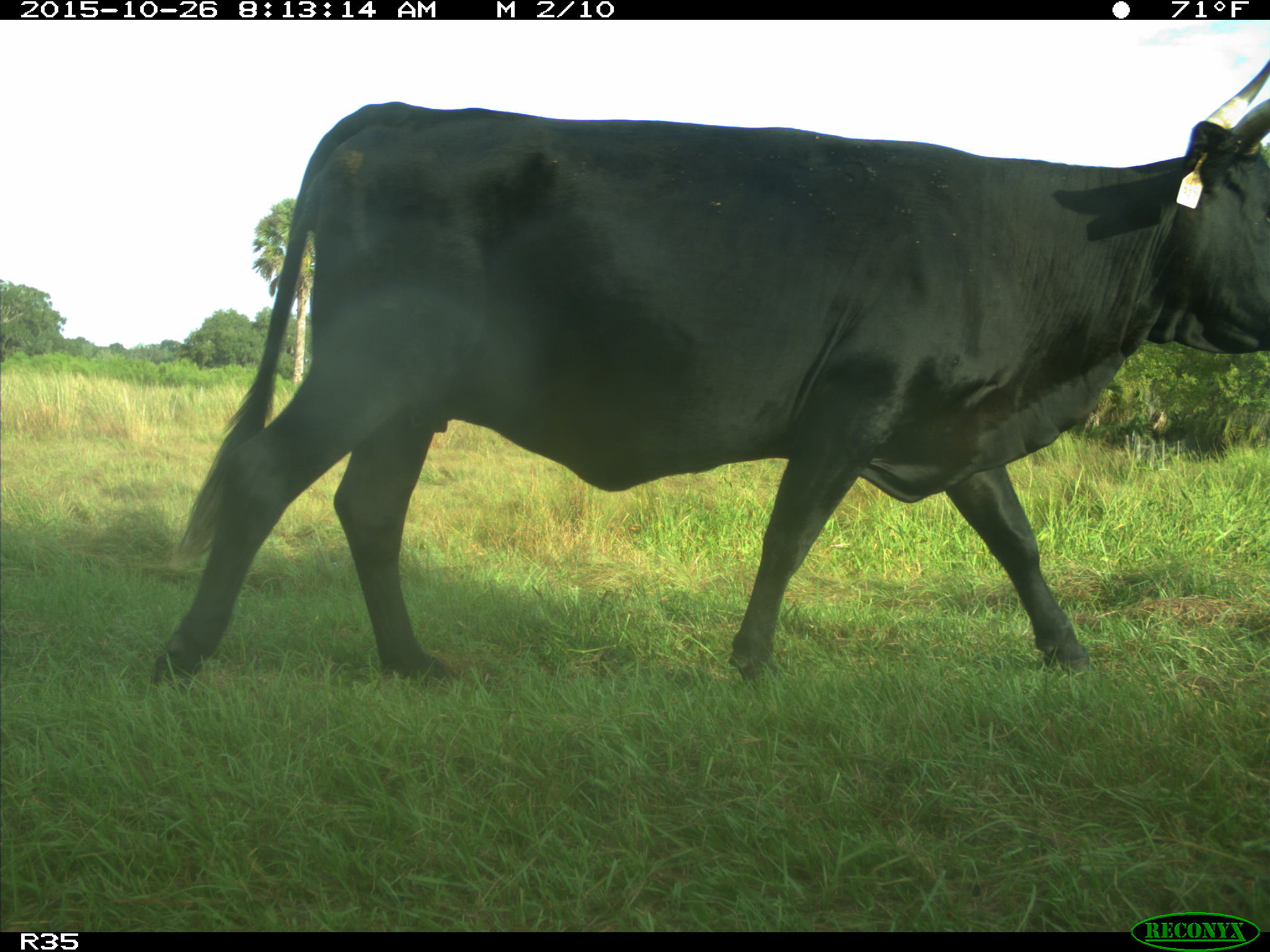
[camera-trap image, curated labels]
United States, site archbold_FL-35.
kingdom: Animalia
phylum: Chordata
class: Mammalia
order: Artiodactyla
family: Bovidae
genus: Bos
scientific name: Bos taurus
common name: domestic cow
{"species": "Bos taurus (domestic cow)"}